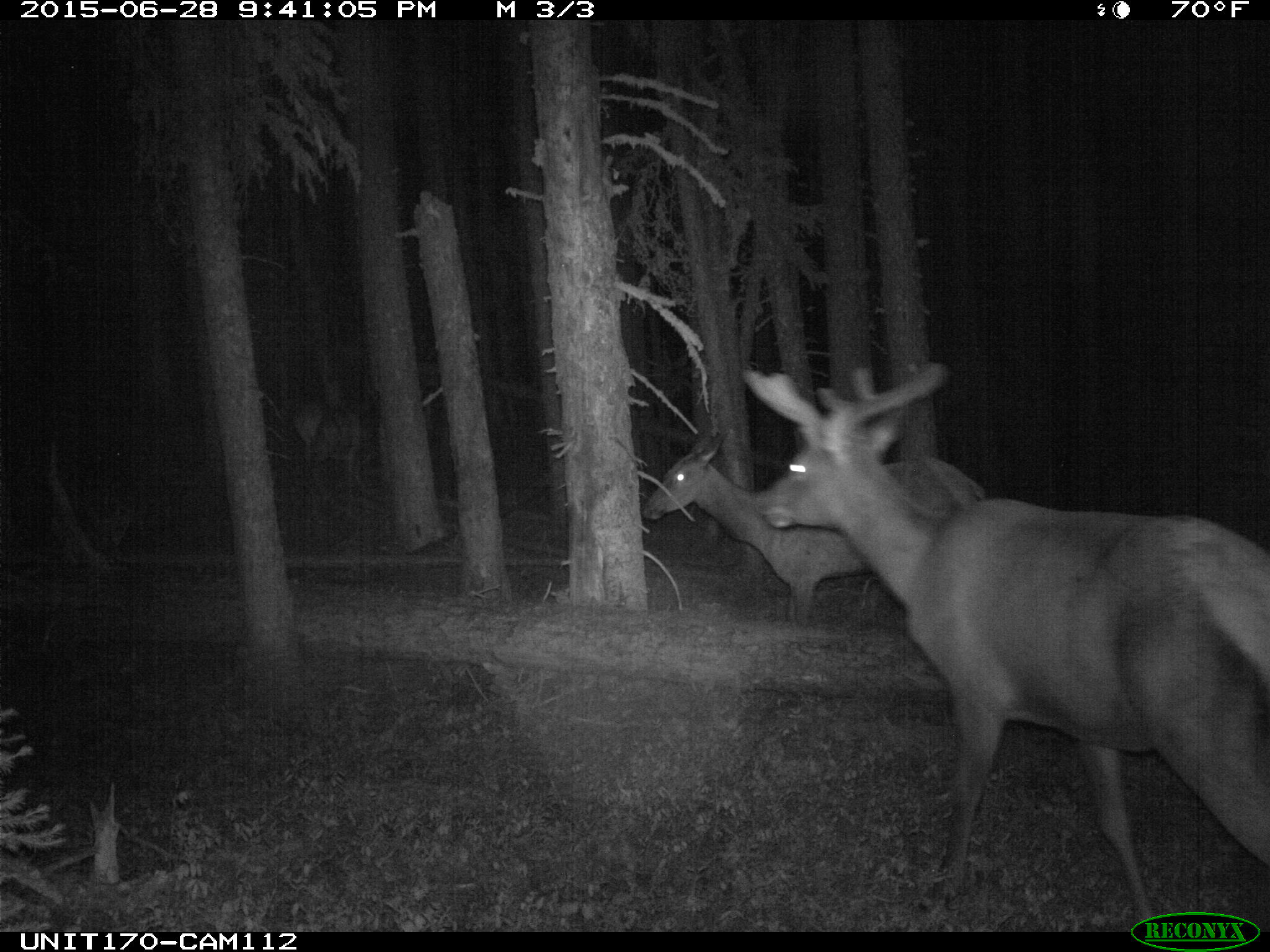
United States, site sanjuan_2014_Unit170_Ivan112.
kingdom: Animalia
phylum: Chordata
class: Mammalia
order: Artiodactyla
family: Cervidae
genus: Cervus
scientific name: Cervus elaphus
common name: red deer